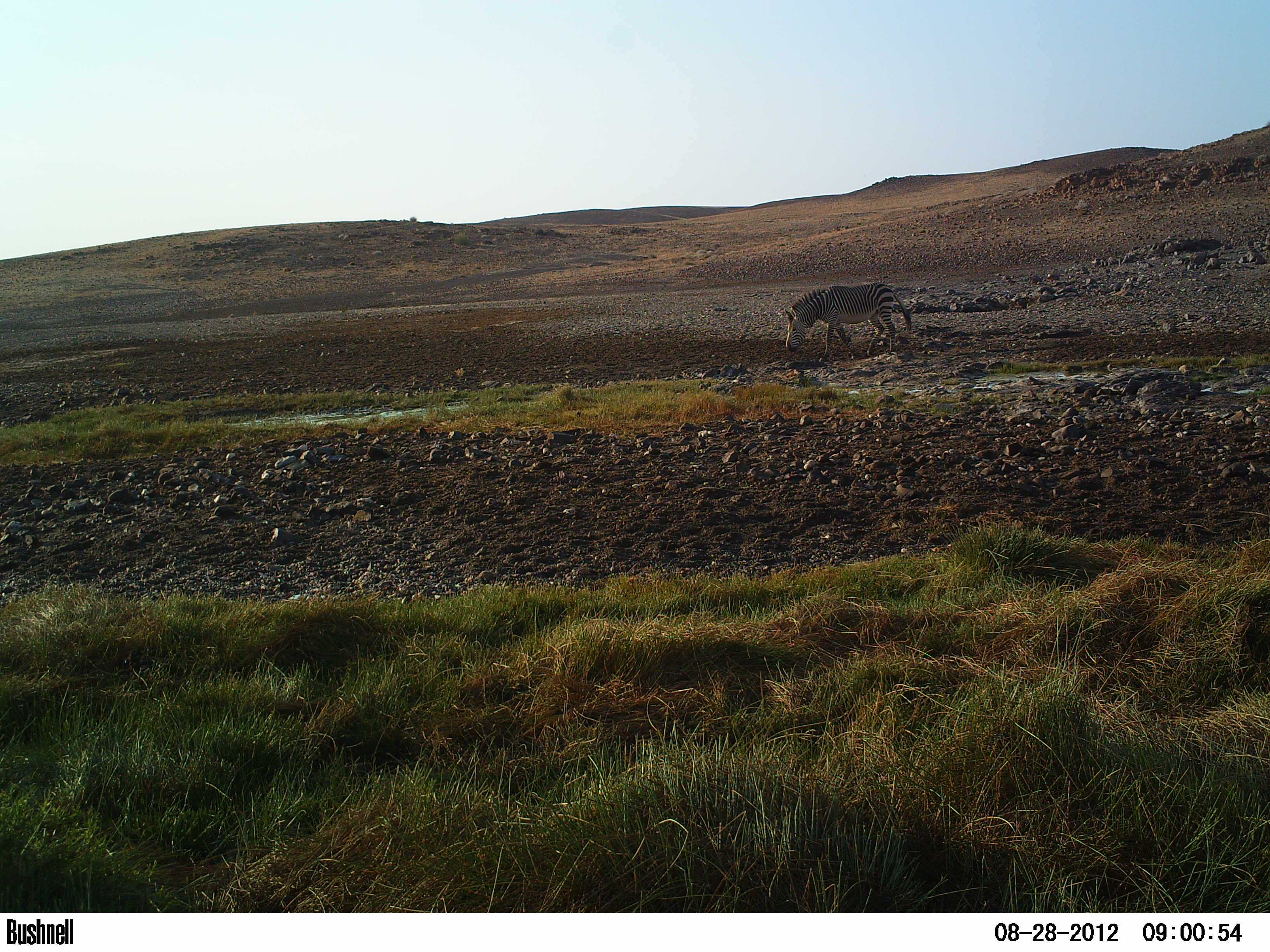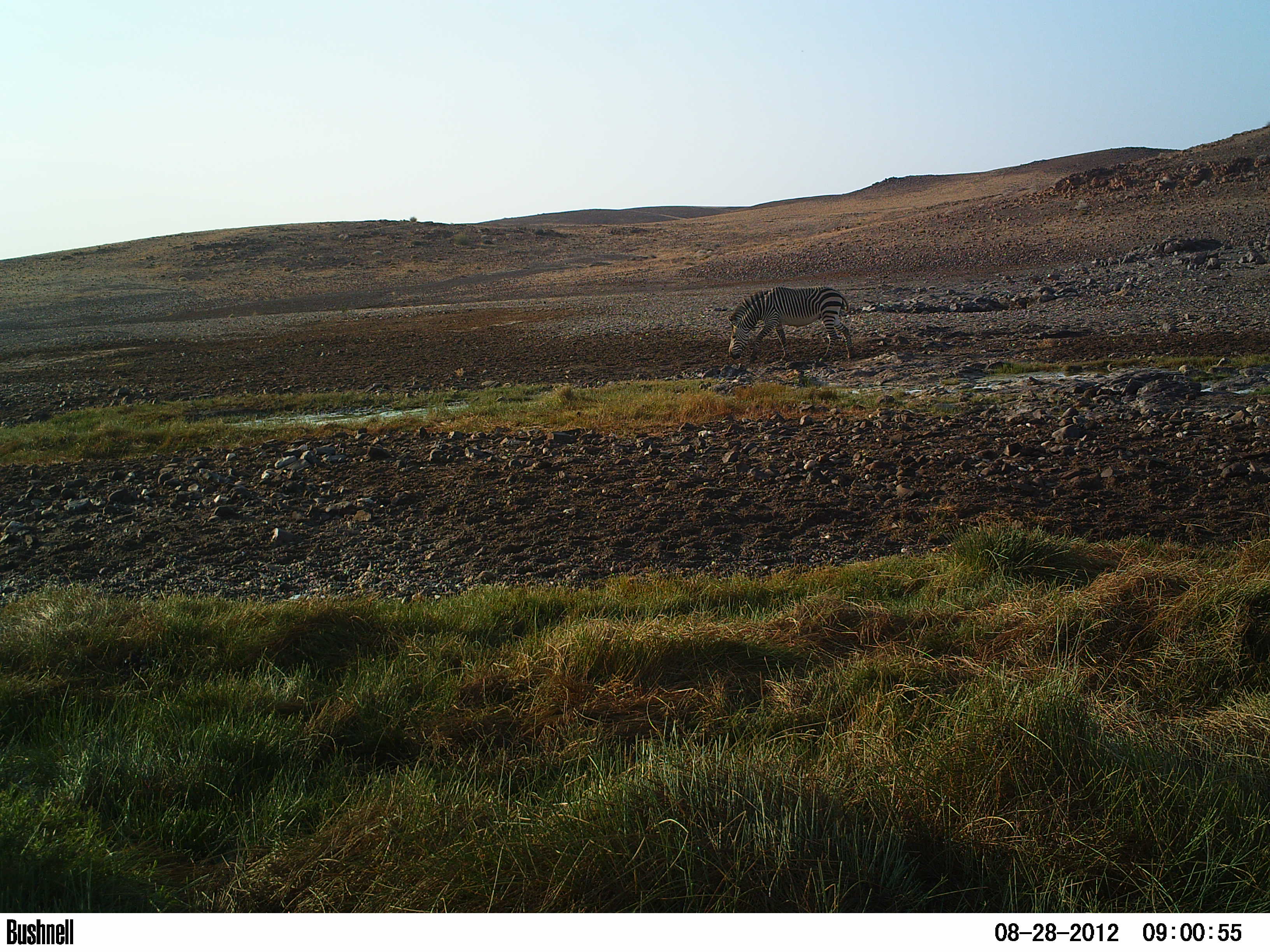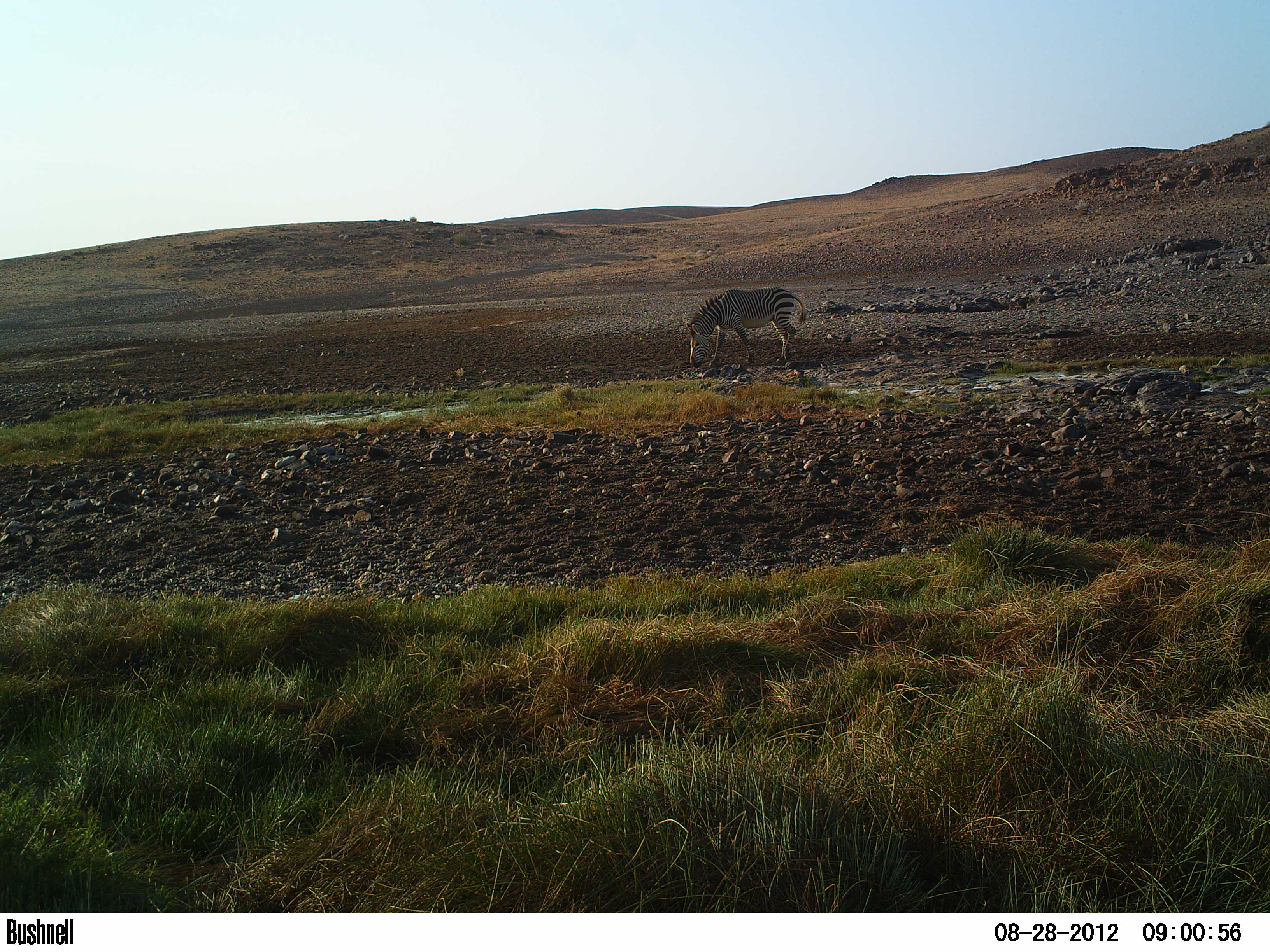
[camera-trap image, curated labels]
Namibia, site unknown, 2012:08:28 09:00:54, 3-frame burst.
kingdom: Animalia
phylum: Chordata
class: Mammalia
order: Perissodactyla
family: Equidae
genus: Equus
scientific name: Equus zebra hartmannae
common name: hartmann's mountain zebra